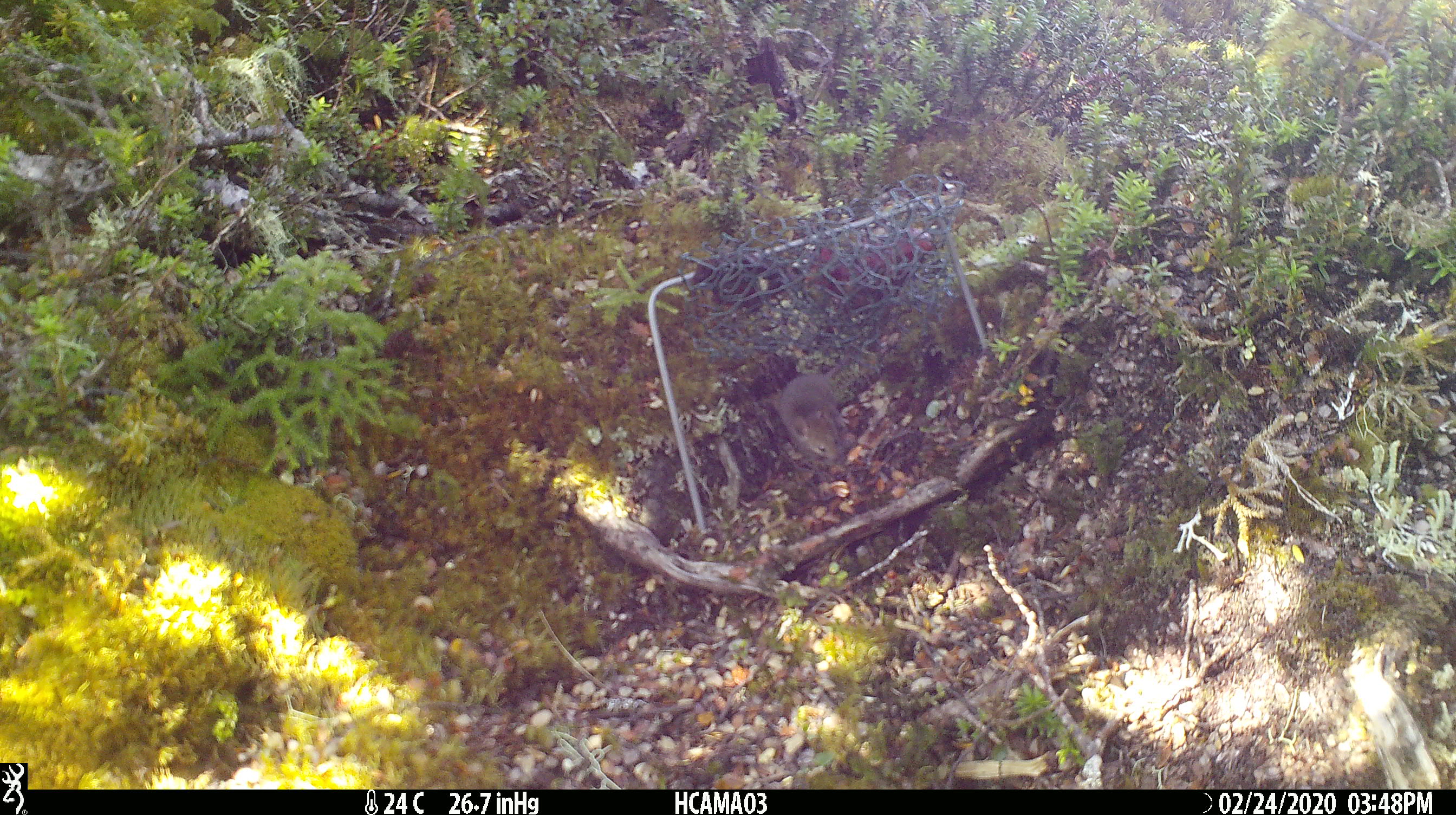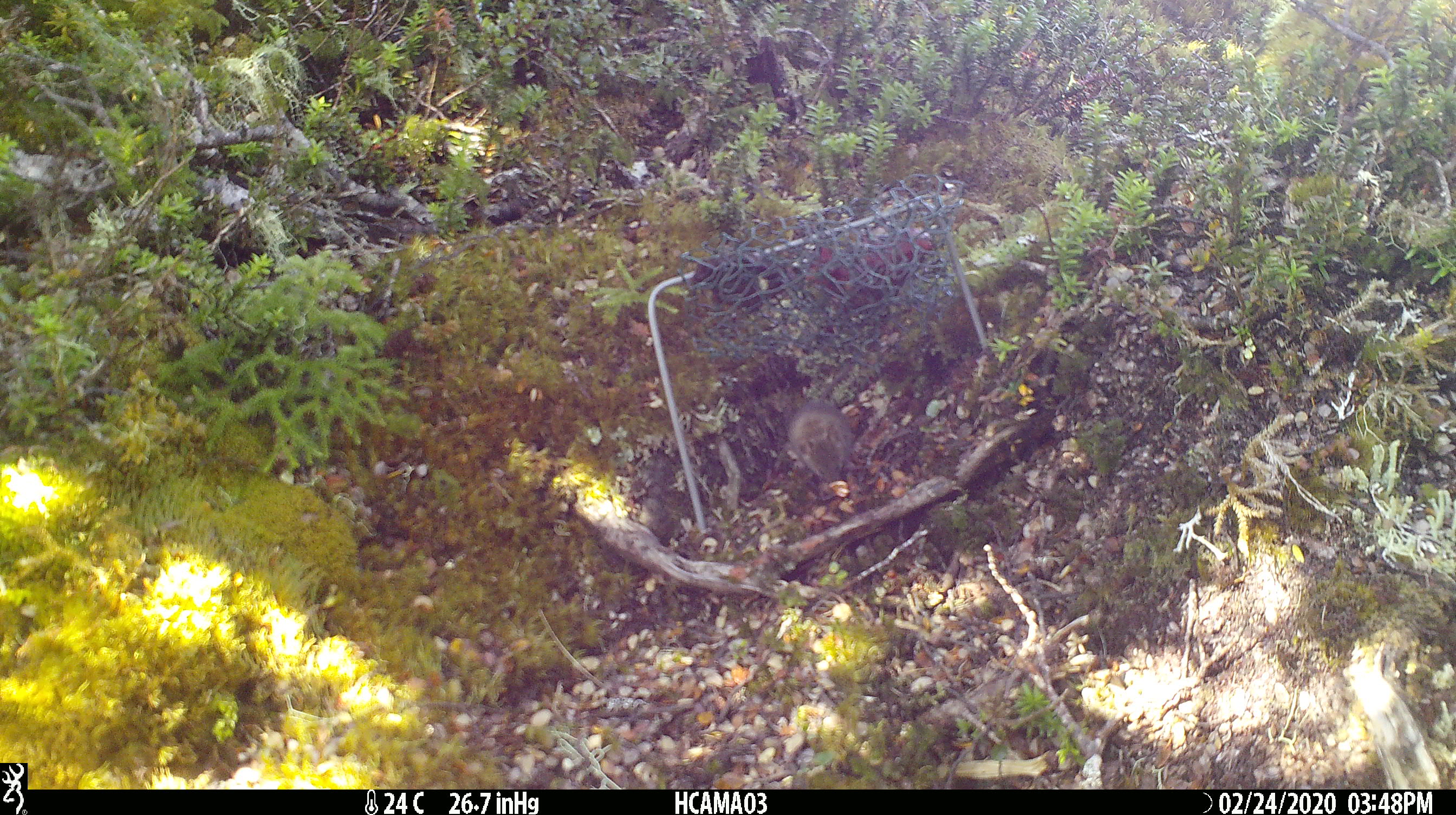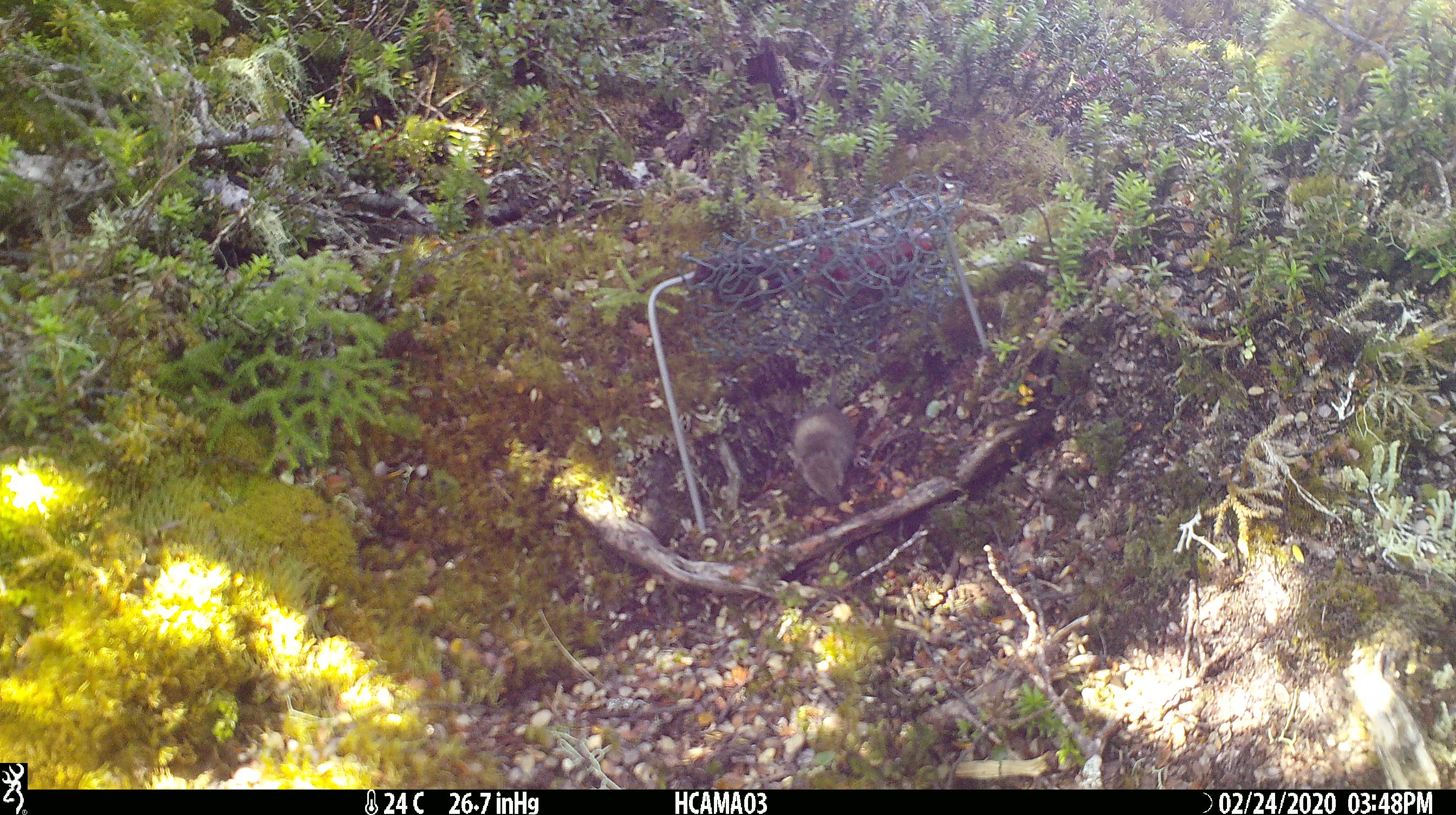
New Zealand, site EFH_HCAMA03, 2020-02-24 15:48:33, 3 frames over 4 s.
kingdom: Animalia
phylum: Chordata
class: Mammalia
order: Rodentia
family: Muridae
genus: Mus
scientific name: Mus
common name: mouse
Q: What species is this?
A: Mouse (Mus).